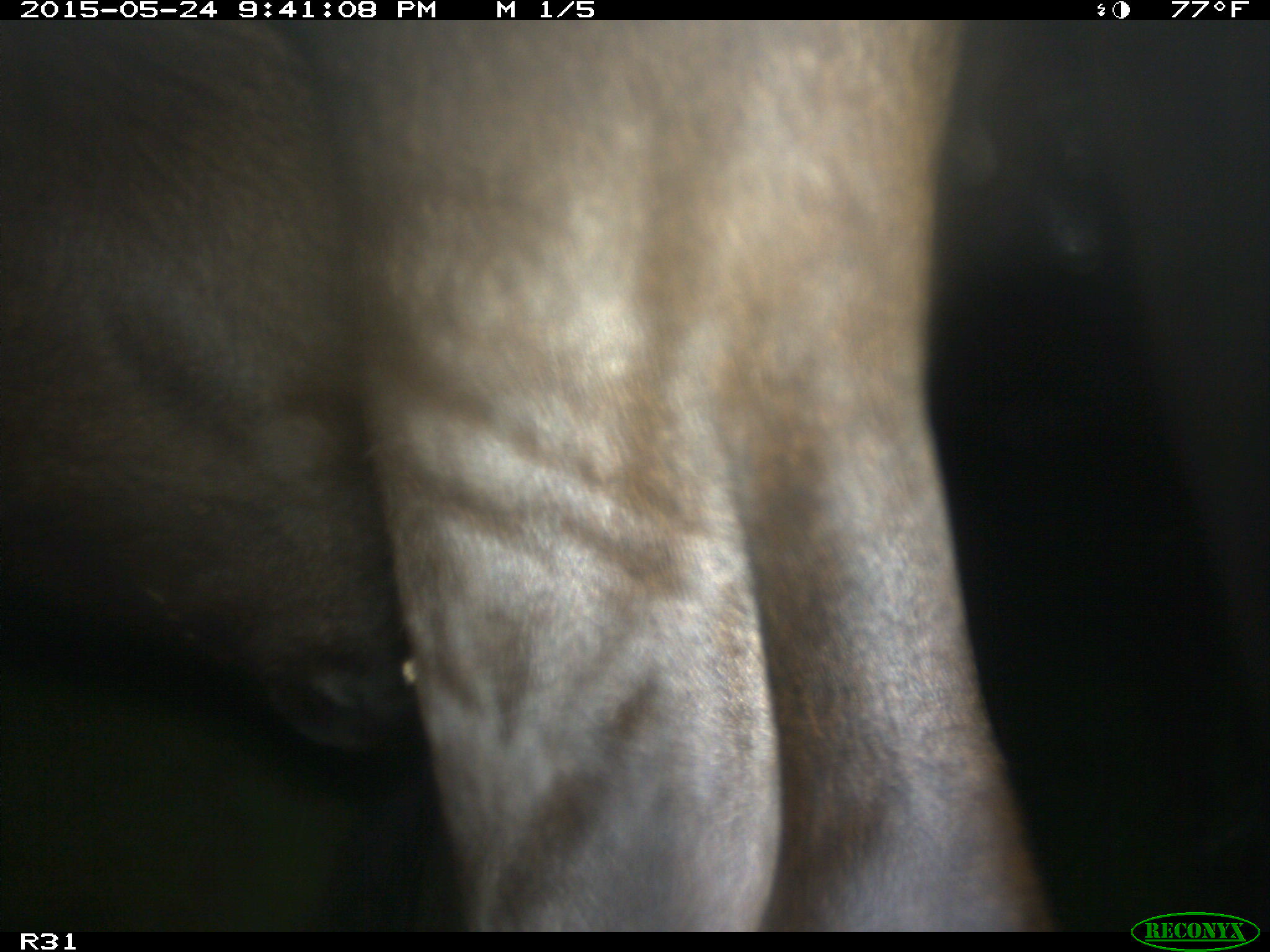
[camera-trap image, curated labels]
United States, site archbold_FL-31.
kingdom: Animalia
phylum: Chordata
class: Mammalia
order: Artiodactyla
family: Bovidae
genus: Bos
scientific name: Bos taurus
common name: domestic cow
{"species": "Bos taurus (domestic cow)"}